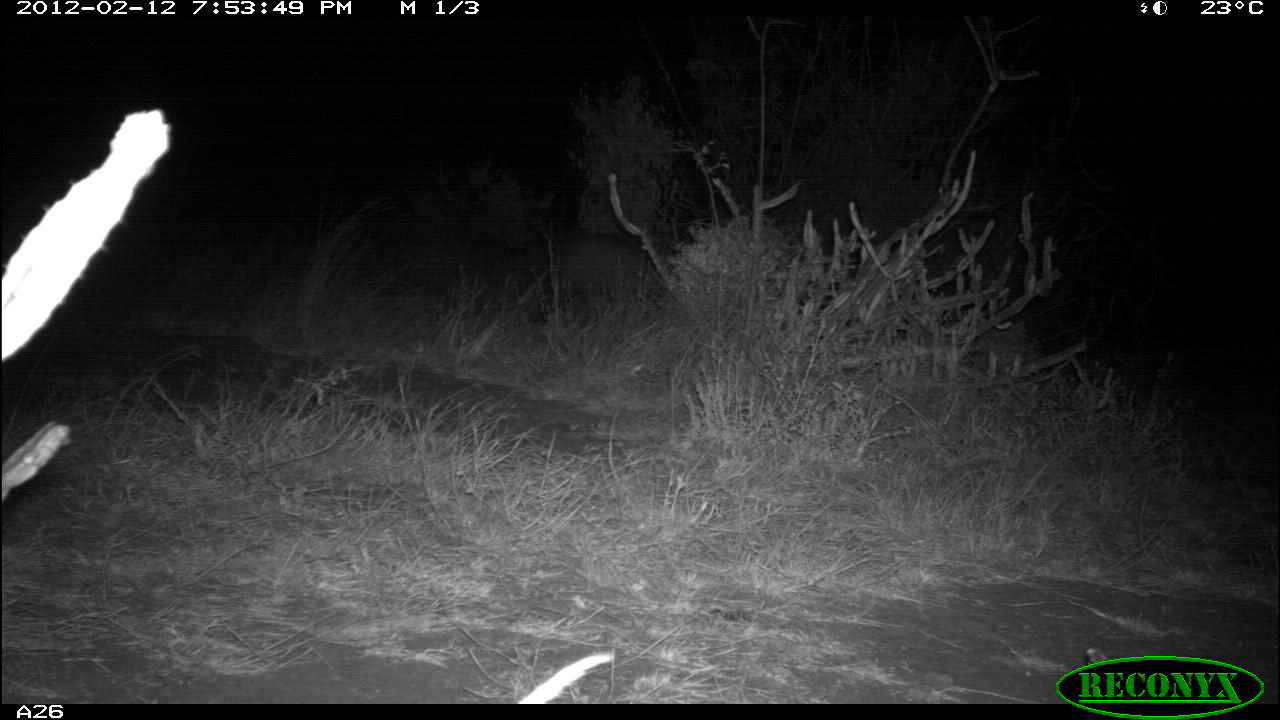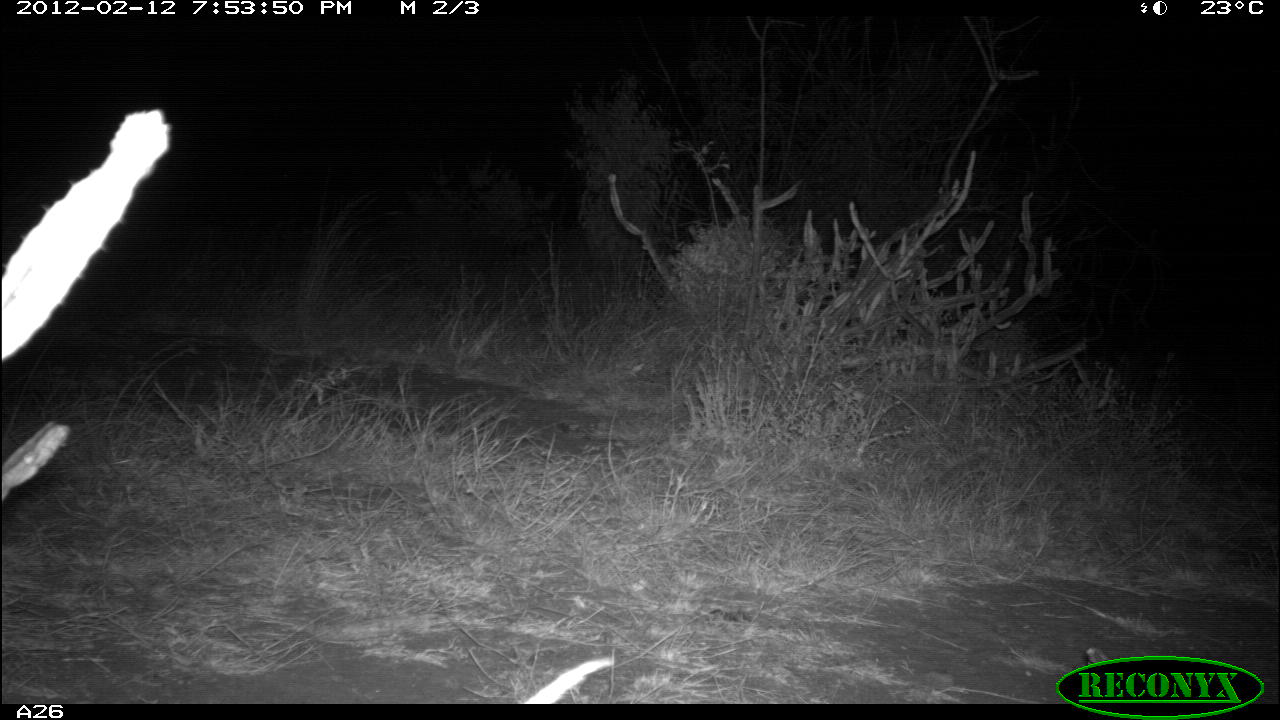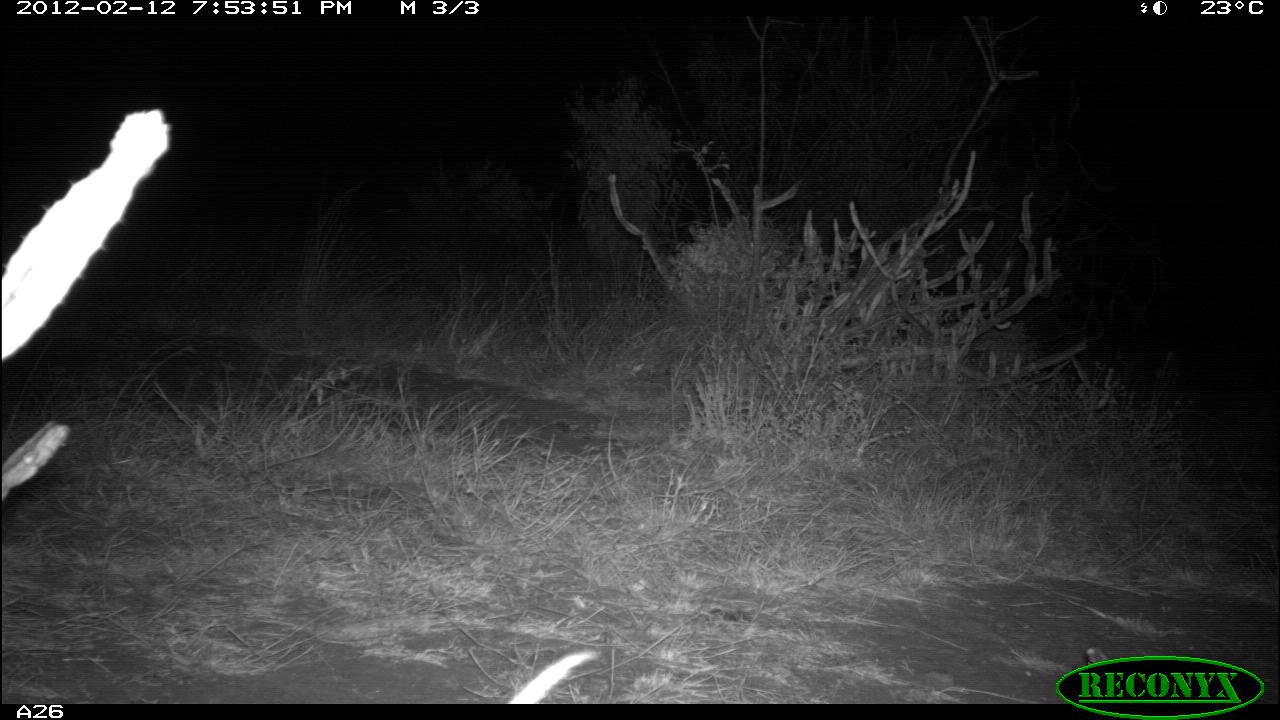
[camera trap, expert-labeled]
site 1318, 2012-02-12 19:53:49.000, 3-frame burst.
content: unidentified animal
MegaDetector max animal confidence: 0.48